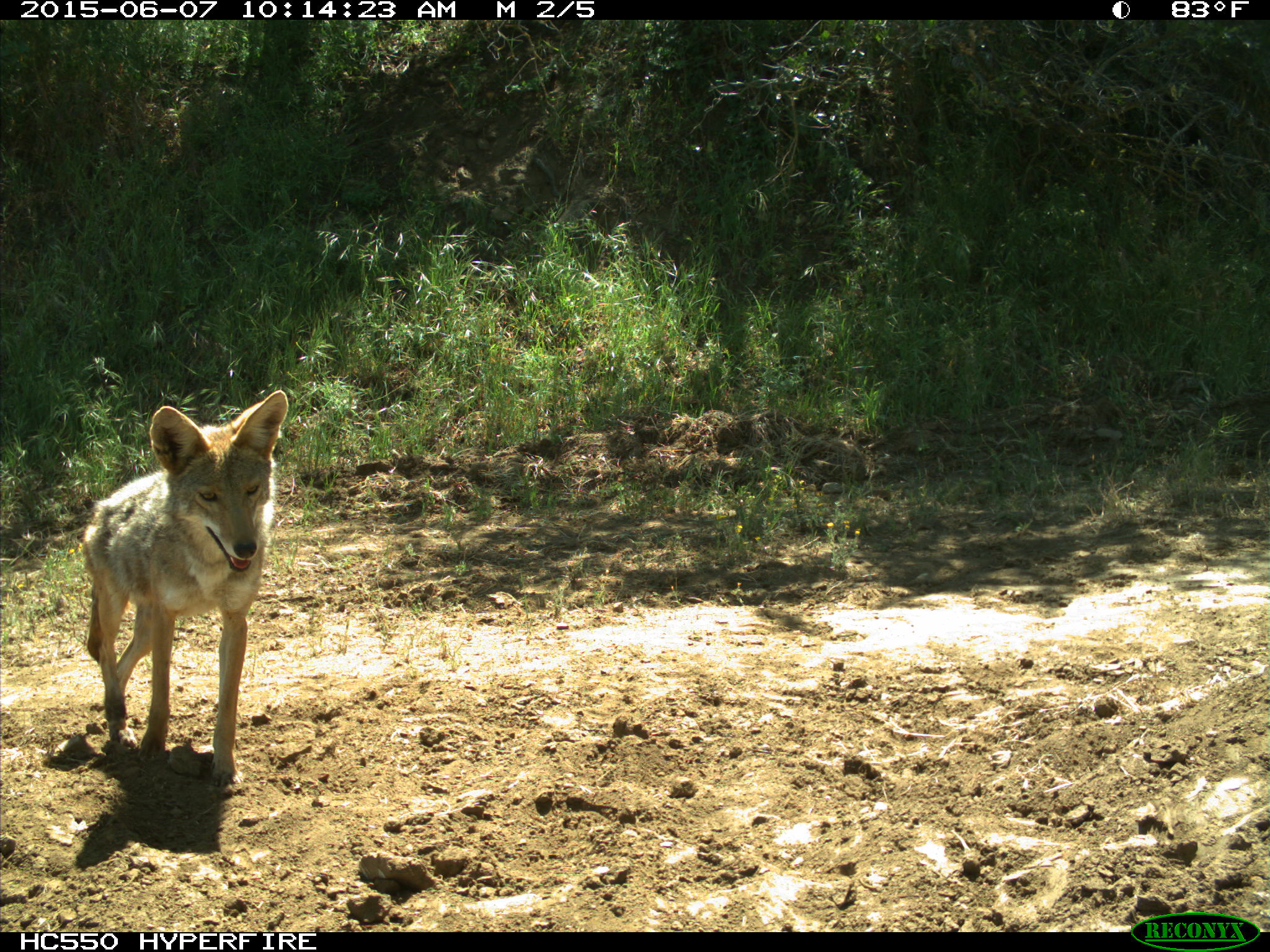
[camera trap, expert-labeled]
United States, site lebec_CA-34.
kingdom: Animalia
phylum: Chordata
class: Mammalia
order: Carnivora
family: Canidae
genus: Canis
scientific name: Canis latrans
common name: coyote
Canis latrans (coyote).